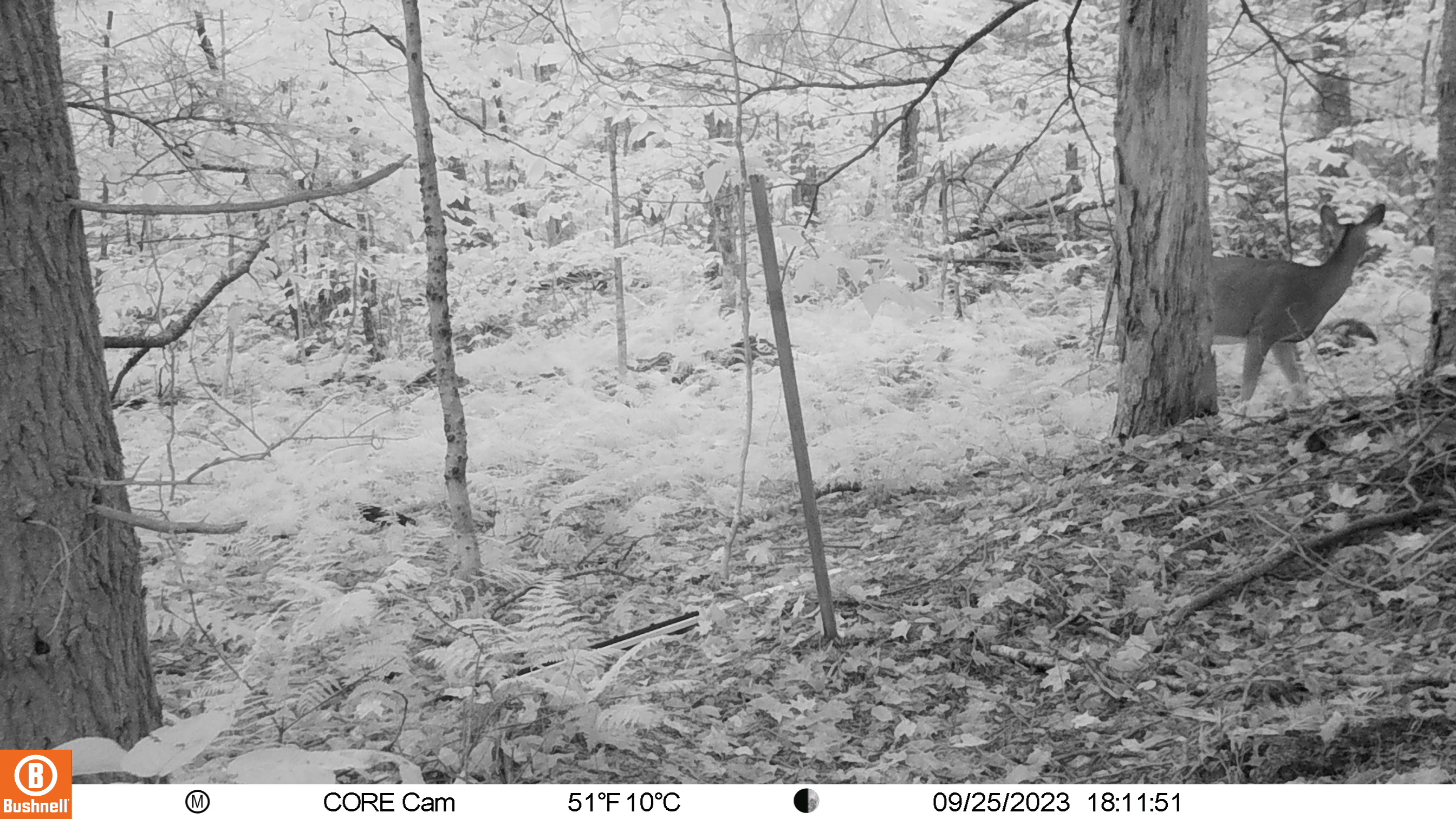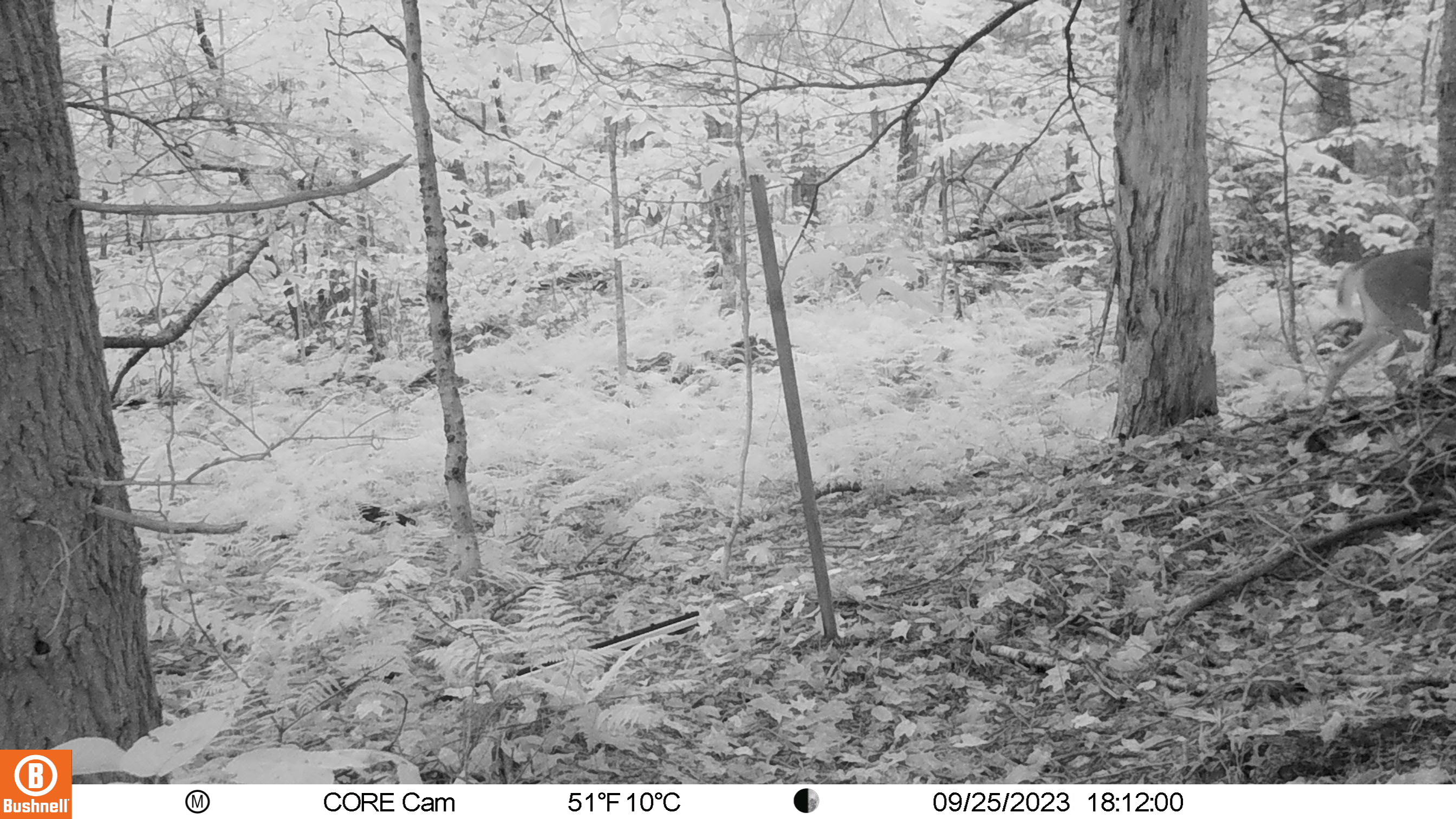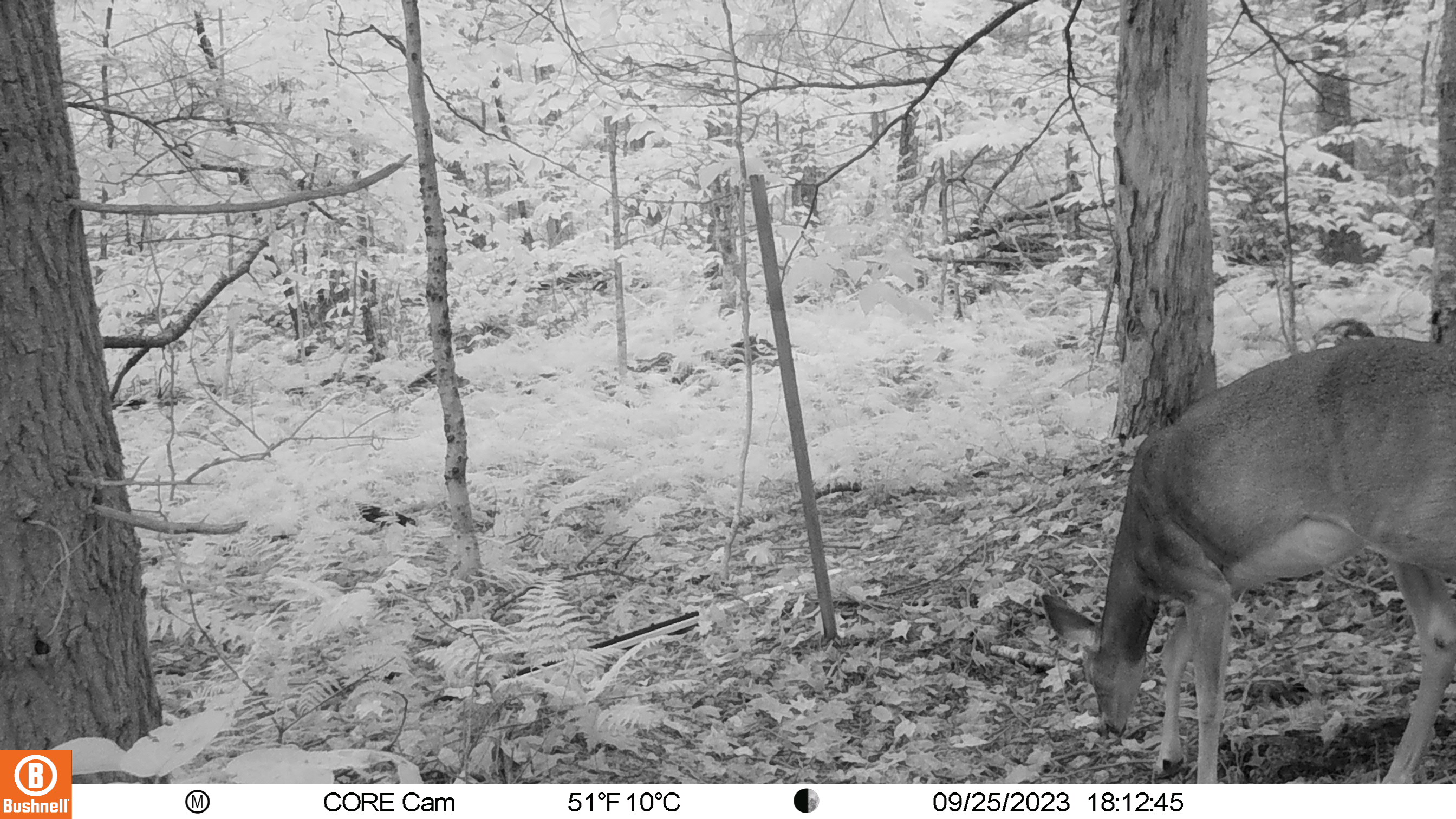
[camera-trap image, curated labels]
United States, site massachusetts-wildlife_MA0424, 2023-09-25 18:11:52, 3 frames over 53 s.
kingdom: Animalia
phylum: Chordata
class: Mammalia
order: Artiodactyla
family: Cervidae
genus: Odocoileus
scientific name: Odocoileus virginianus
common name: white-tailed deer